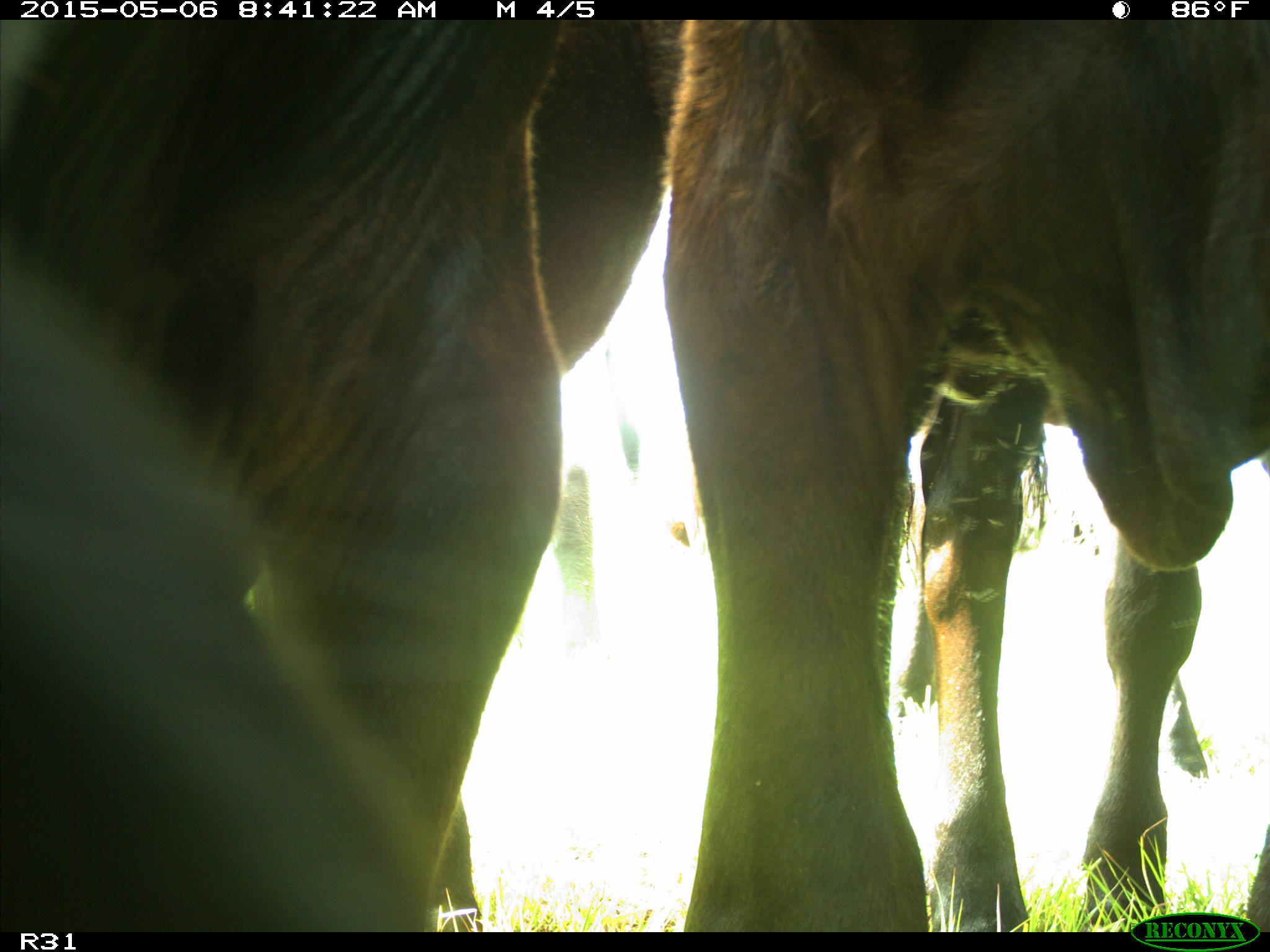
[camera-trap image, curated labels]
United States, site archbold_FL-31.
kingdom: Animalia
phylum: Chordata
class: Mammalia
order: Artiodactyla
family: Bovidae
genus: Bos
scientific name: Bos taurus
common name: domestic cow